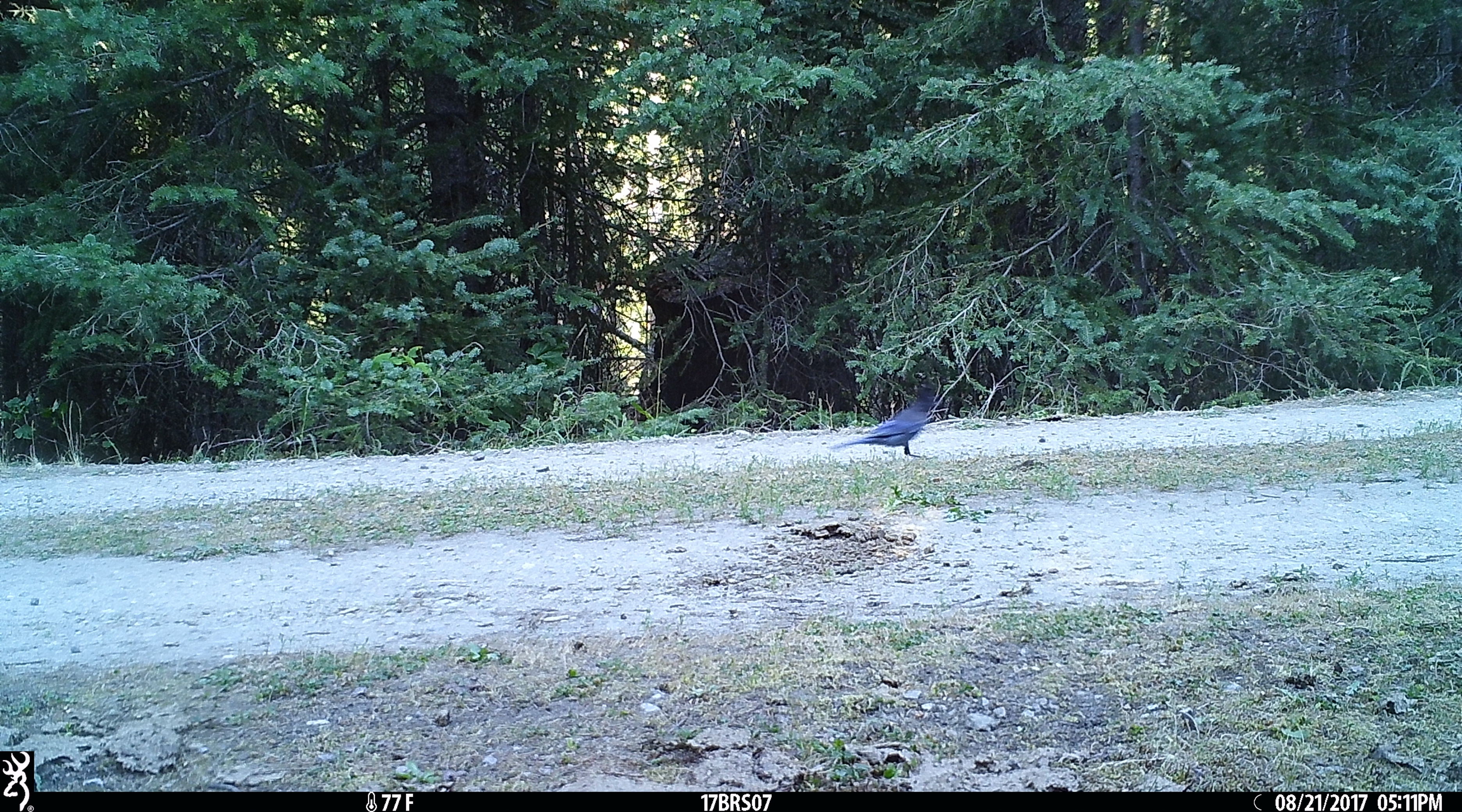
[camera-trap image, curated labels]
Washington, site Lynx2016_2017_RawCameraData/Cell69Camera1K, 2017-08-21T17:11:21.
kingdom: Animalia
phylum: Chordata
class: Aves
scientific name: Aves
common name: birds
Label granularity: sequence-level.